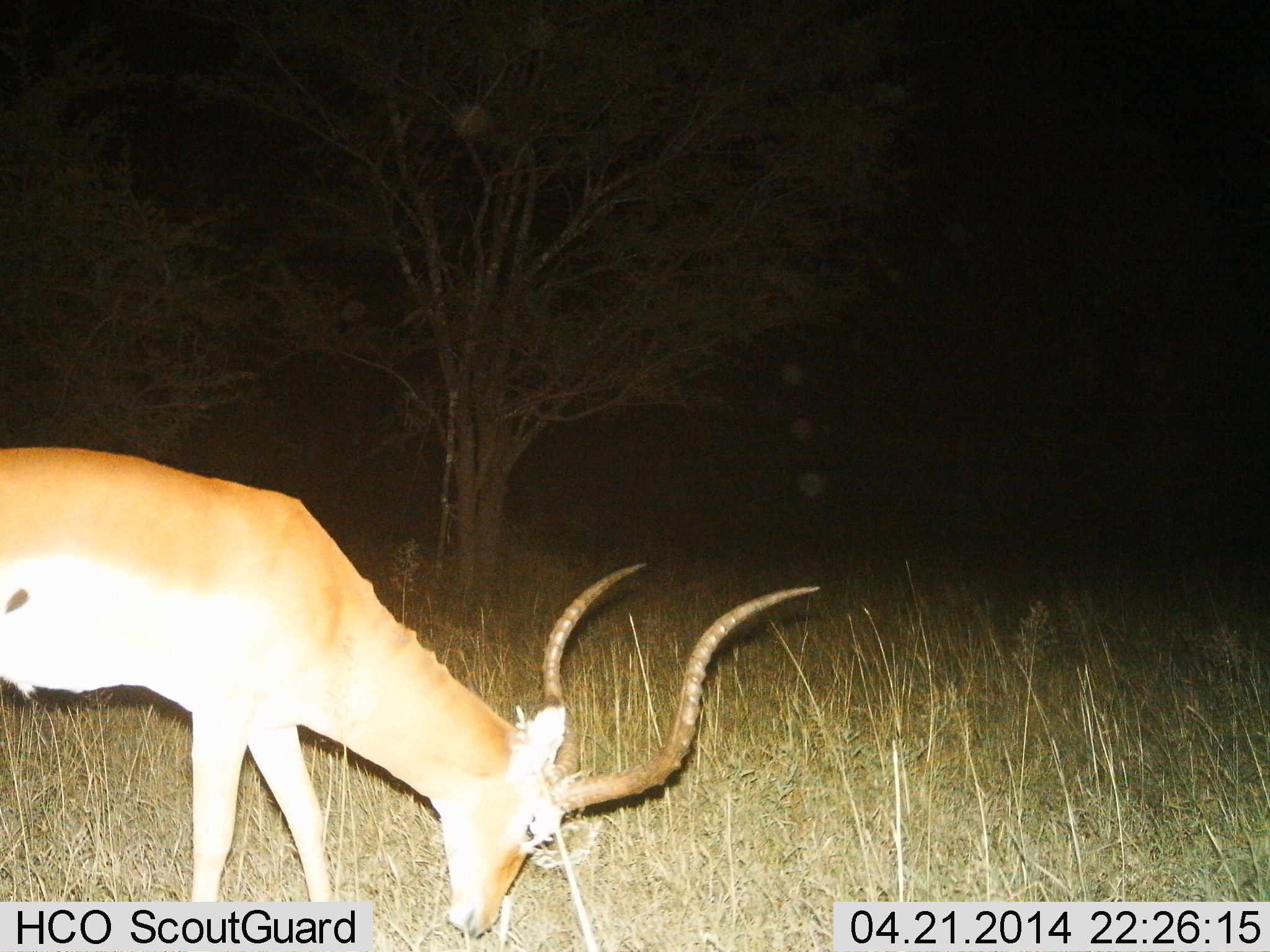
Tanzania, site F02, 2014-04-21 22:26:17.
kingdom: Animalia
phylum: Chordata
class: Mammalia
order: Artiodactyla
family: Bovidae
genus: Aepyceros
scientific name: Aepyceros melampus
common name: impala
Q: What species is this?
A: Impala (Aepyceros melampus).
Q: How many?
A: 1.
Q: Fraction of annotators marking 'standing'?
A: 30%.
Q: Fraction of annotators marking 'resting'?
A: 0%.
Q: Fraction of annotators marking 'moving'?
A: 0%.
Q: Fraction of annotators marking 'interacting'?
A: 0%.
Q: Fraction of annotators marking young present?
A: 0%.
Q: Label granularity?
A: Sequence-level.